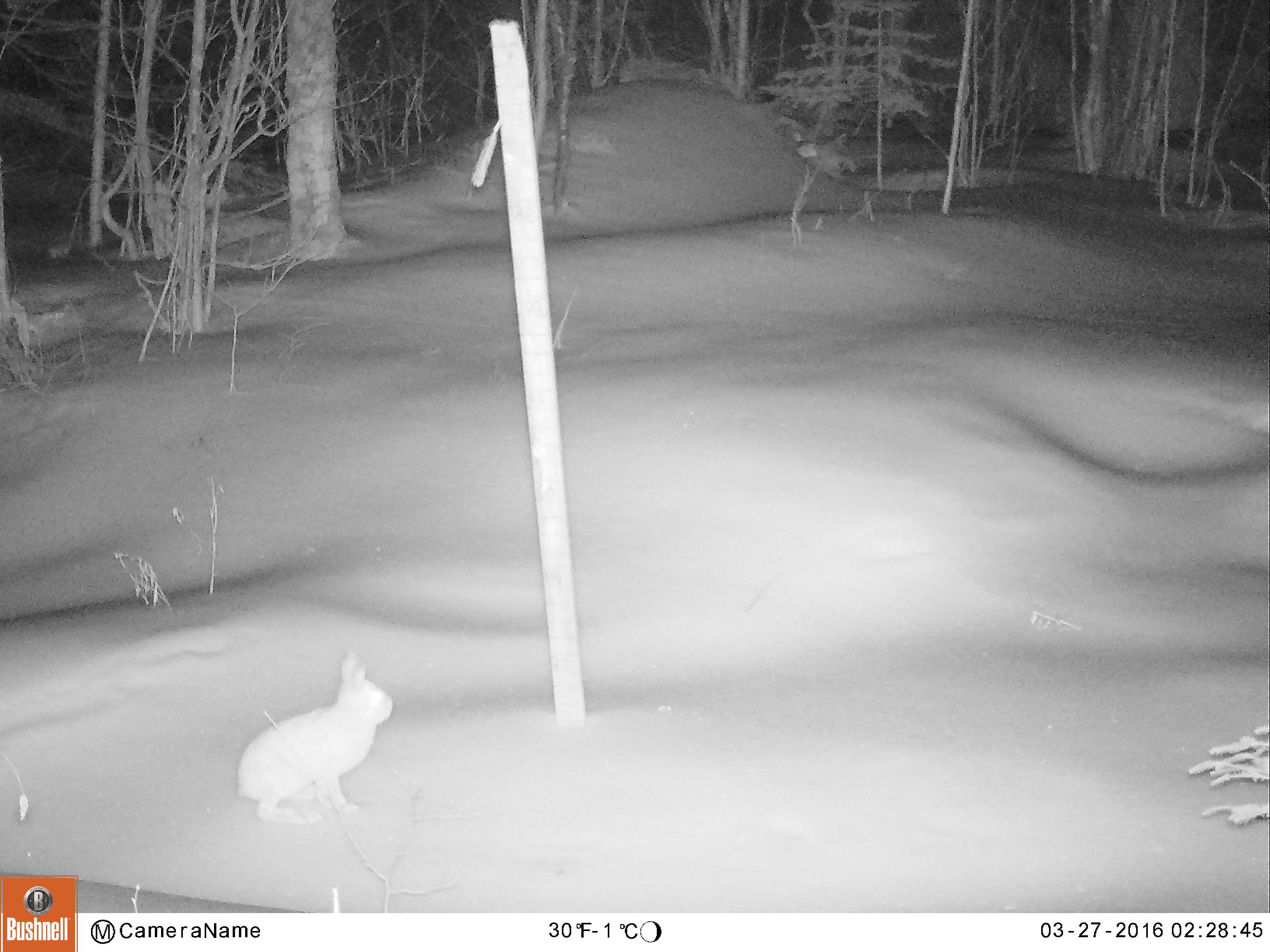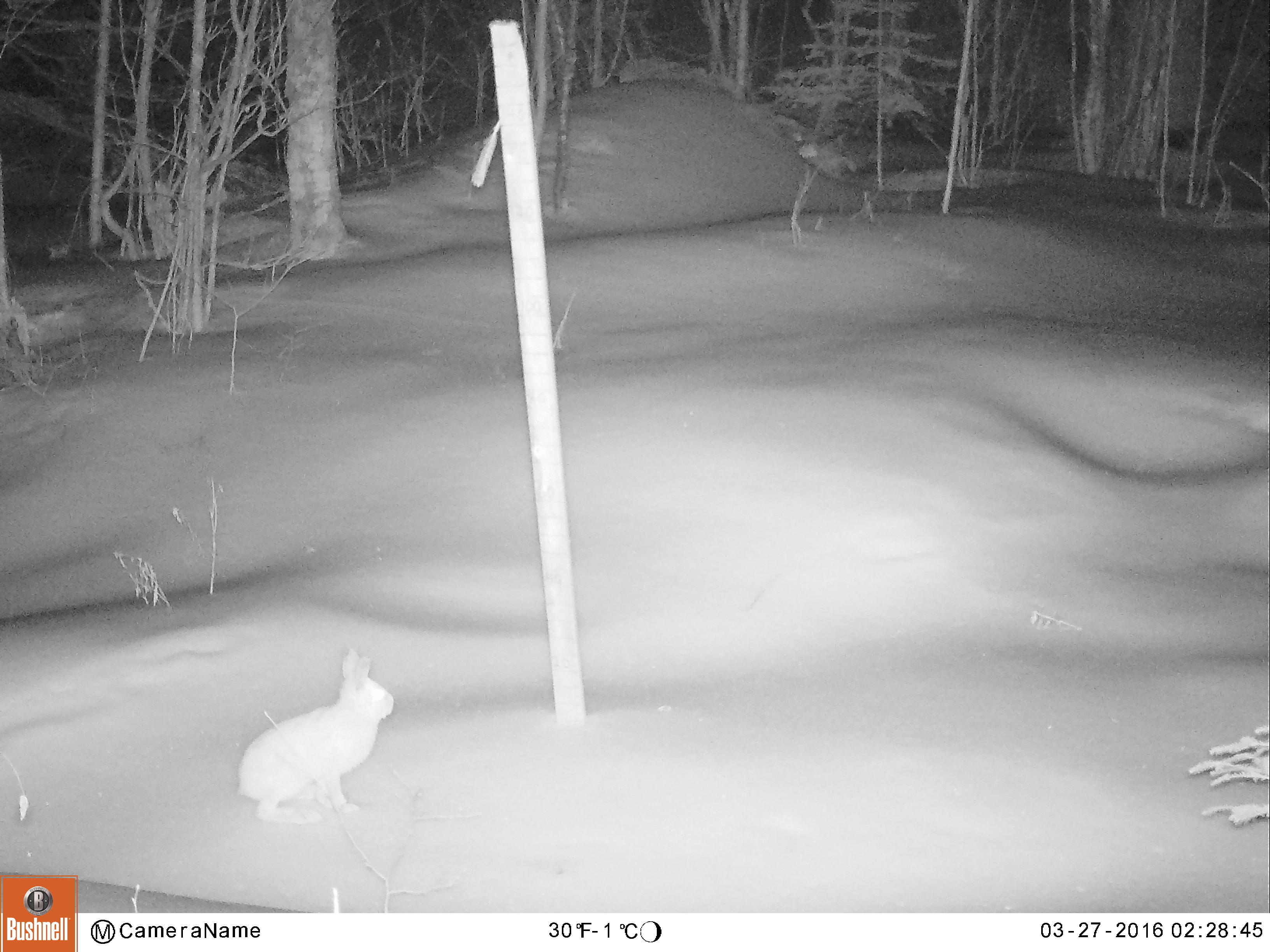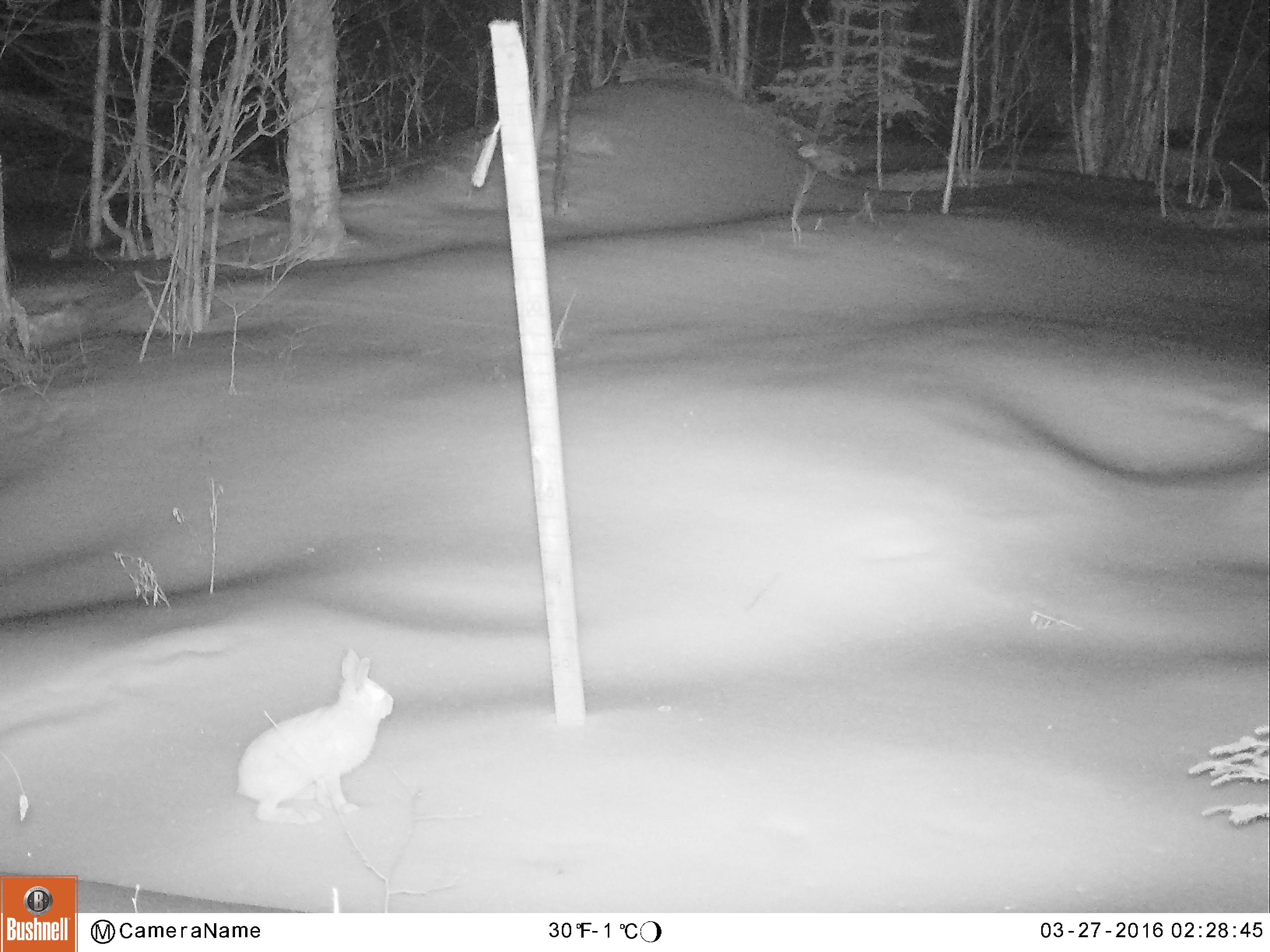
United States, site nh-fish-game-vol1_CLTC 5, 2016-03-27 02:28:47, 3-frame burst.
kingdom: Animalia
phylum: Chordata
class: Mammalia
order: Lagomorpha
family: Leporidae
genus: Lepus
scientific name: Lepus americanus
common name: snowshoe hare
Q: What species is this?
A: Snowshoe hare (Lepus americanus).